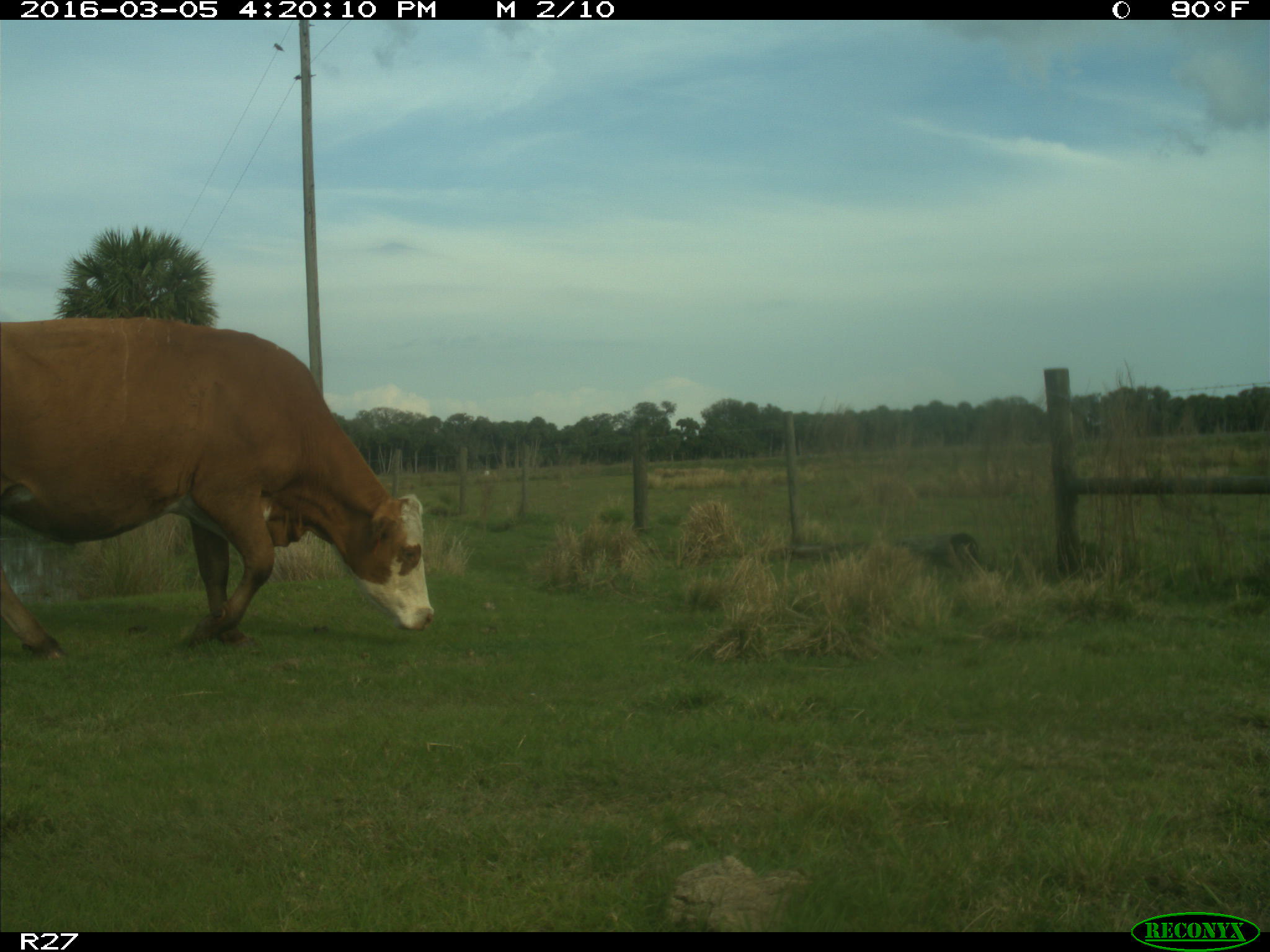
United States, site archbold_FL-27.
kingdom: Animalia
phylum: Chordata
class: Mammalia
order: Artiodactyla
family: Bovidae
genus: Bos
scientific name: Bos taurus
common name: domestic cow